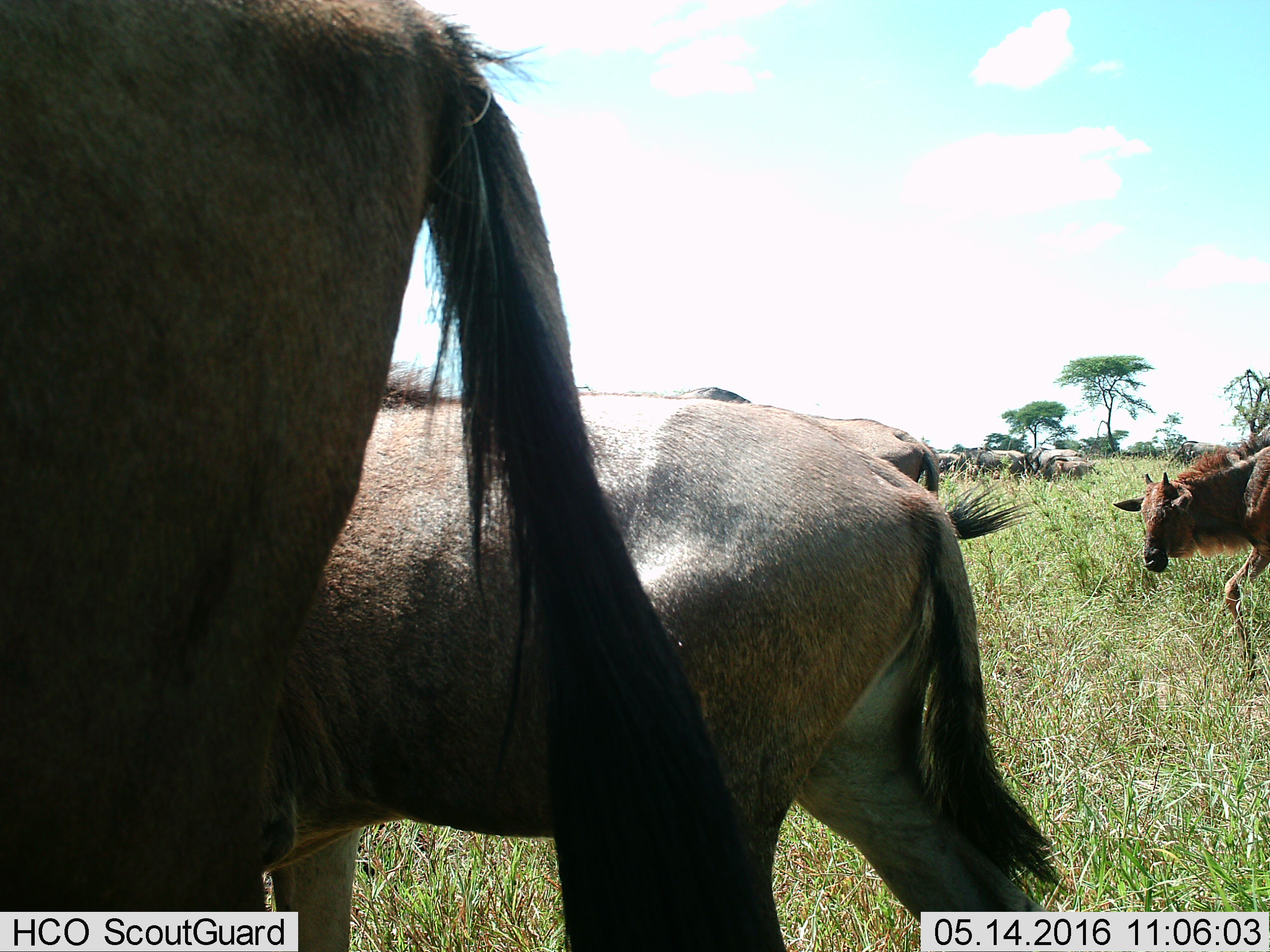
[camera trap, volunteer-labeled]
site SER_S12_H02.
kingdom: Animalia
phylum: Chordata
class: Mammalia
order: Artiodactyla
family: Bovidae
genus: Connochaetes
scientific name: Connochaetes taurinus taurinus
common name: blue wildebeest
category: wildebeestblue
Wildebeestblue (blue wildebeest) (Connochaetes taurinus taurinus), count 10. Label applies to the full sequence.